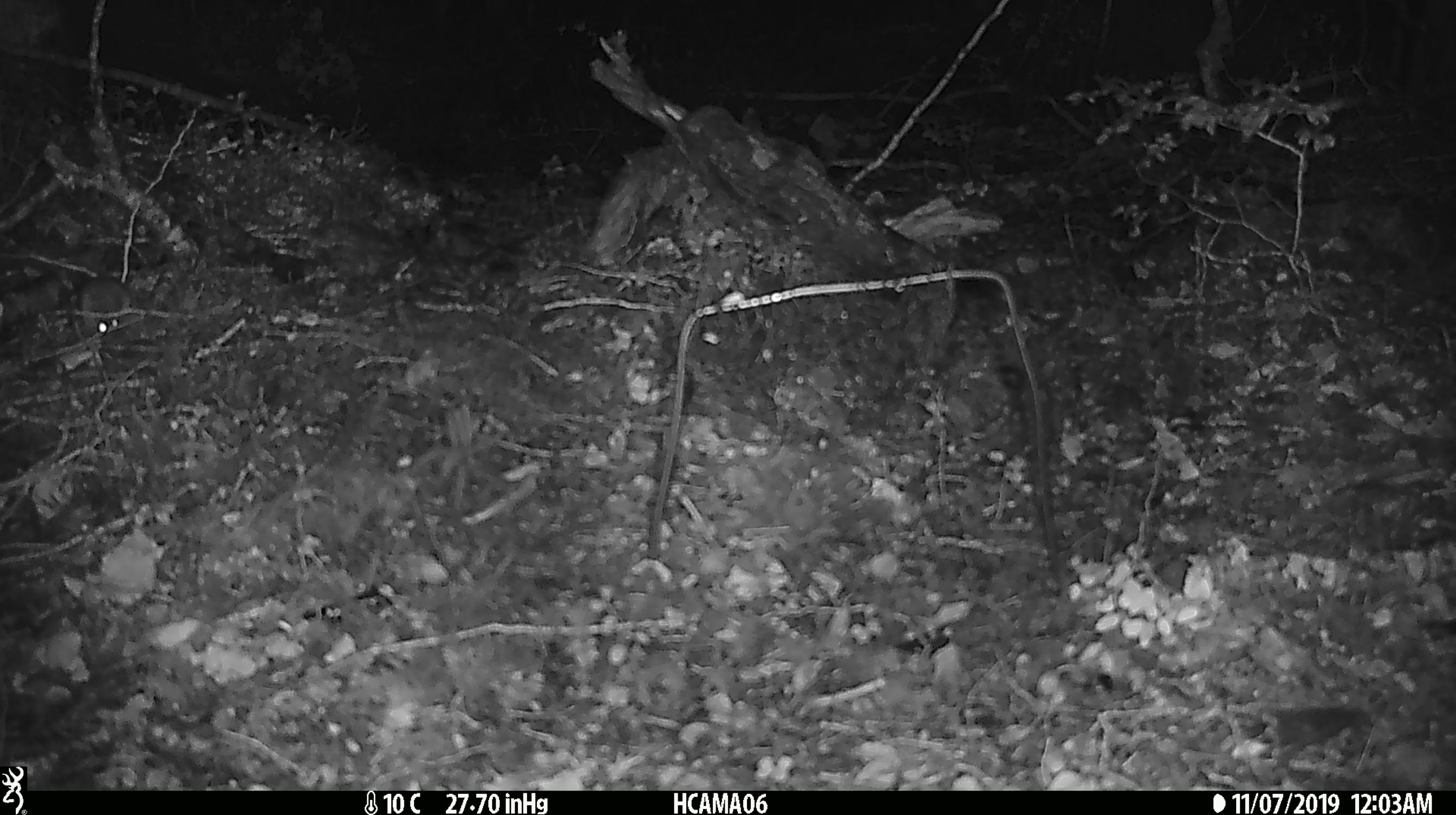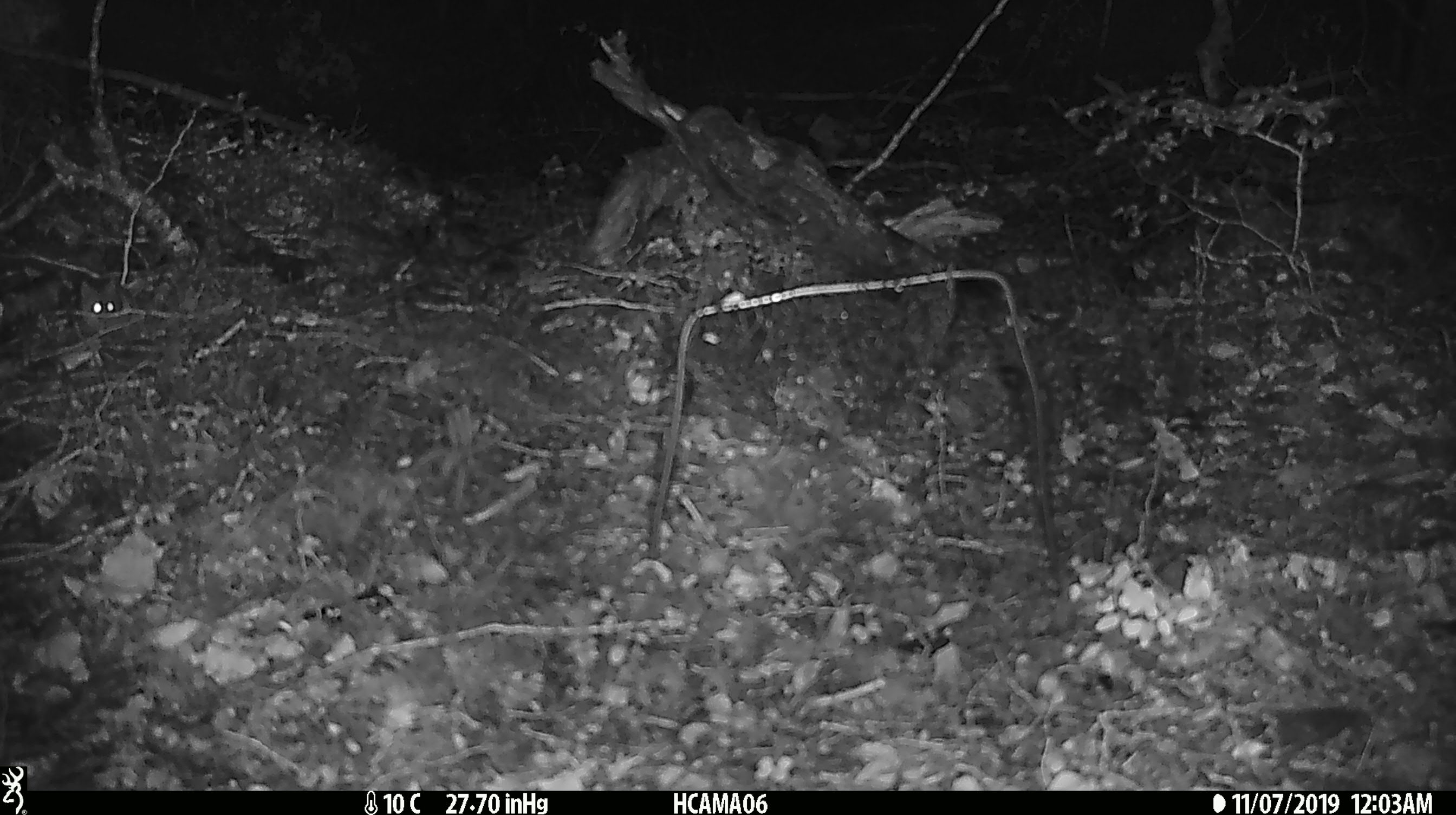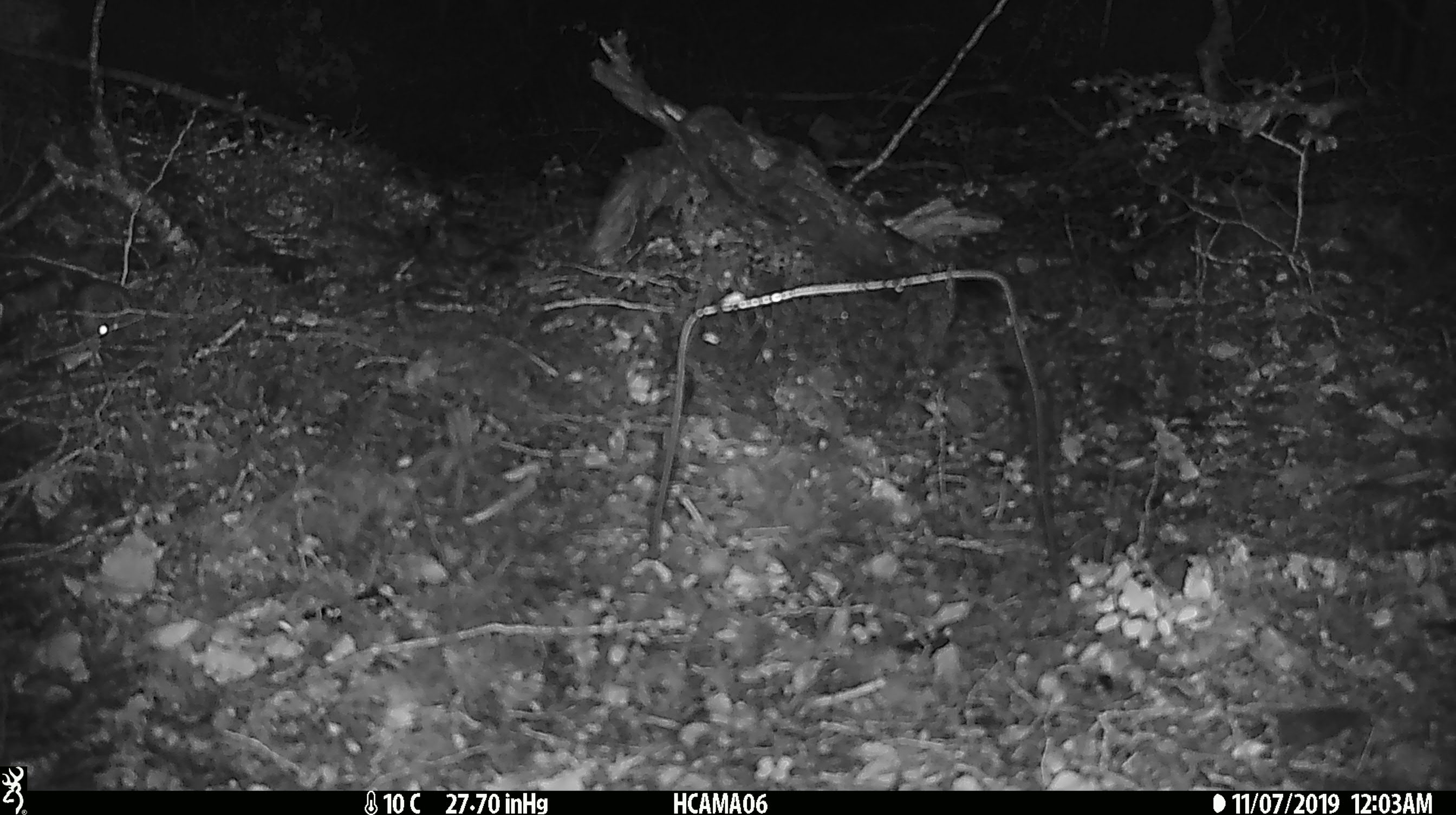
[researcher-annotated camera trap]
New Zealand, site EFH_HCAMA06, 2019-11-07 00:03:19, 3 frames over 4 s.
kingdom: Animalia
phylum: Chordata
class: Mammalia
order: Rodentia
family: Muridae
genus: Mus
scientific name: Mus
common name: mouse